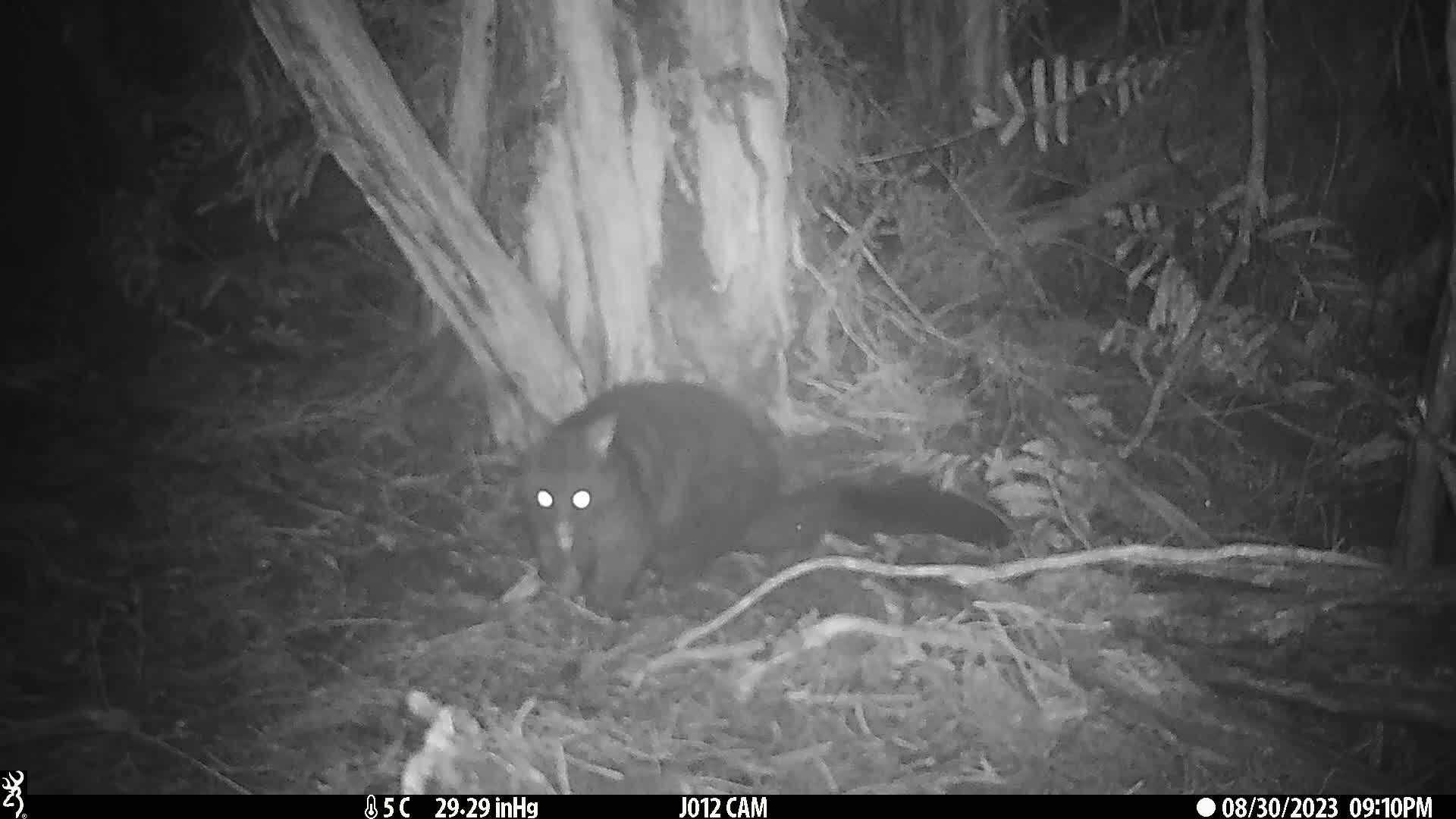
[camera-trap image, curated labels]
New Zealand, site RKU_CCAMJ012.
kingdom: Animalia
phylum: Chordata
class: Mammalia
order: Diprotodontia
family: Phalangeridae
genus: Trichosurus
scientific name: Trichosurus vulpecula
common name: common brushtail possum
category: possum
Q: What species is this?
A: Possum (common brushtail possum) (Trichosurus vulpecula).